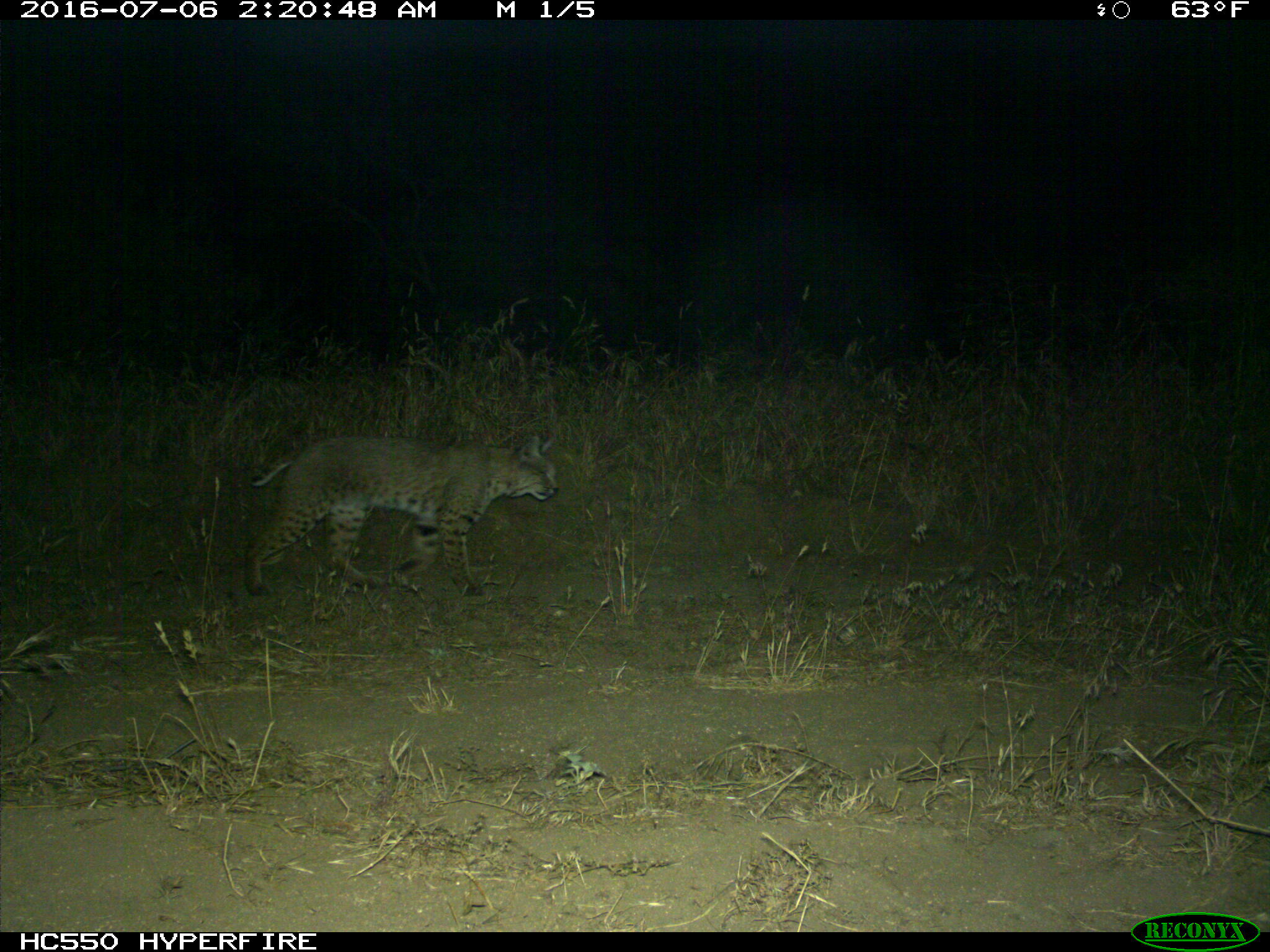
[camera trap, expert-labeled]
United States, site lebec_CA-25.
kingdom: Animalia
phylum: Chordata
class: Mammalia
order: Carnivora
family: Felidae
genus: Lynx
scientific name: Lynx rufus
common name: bobcat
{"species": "Lynx rufus (bobcat)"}